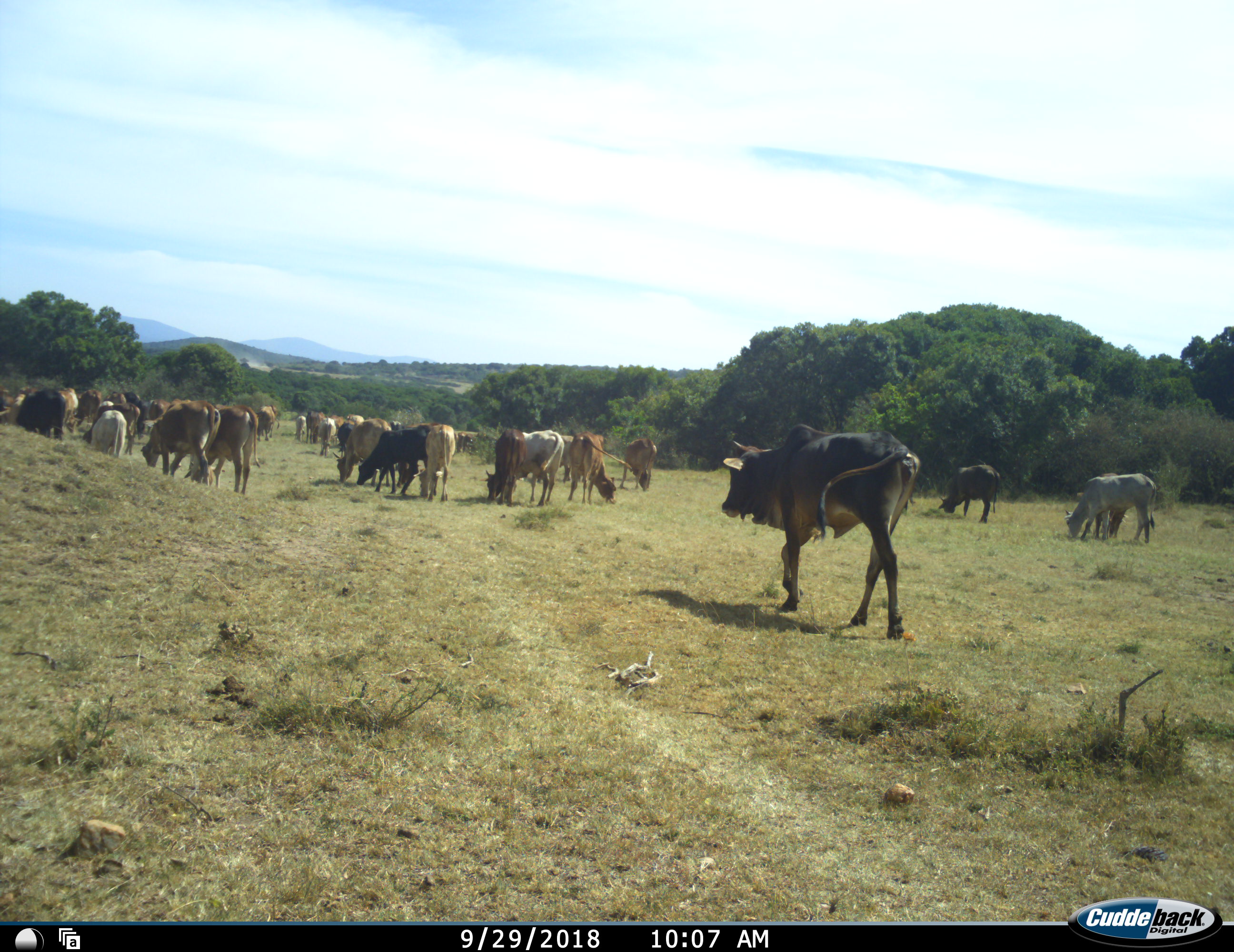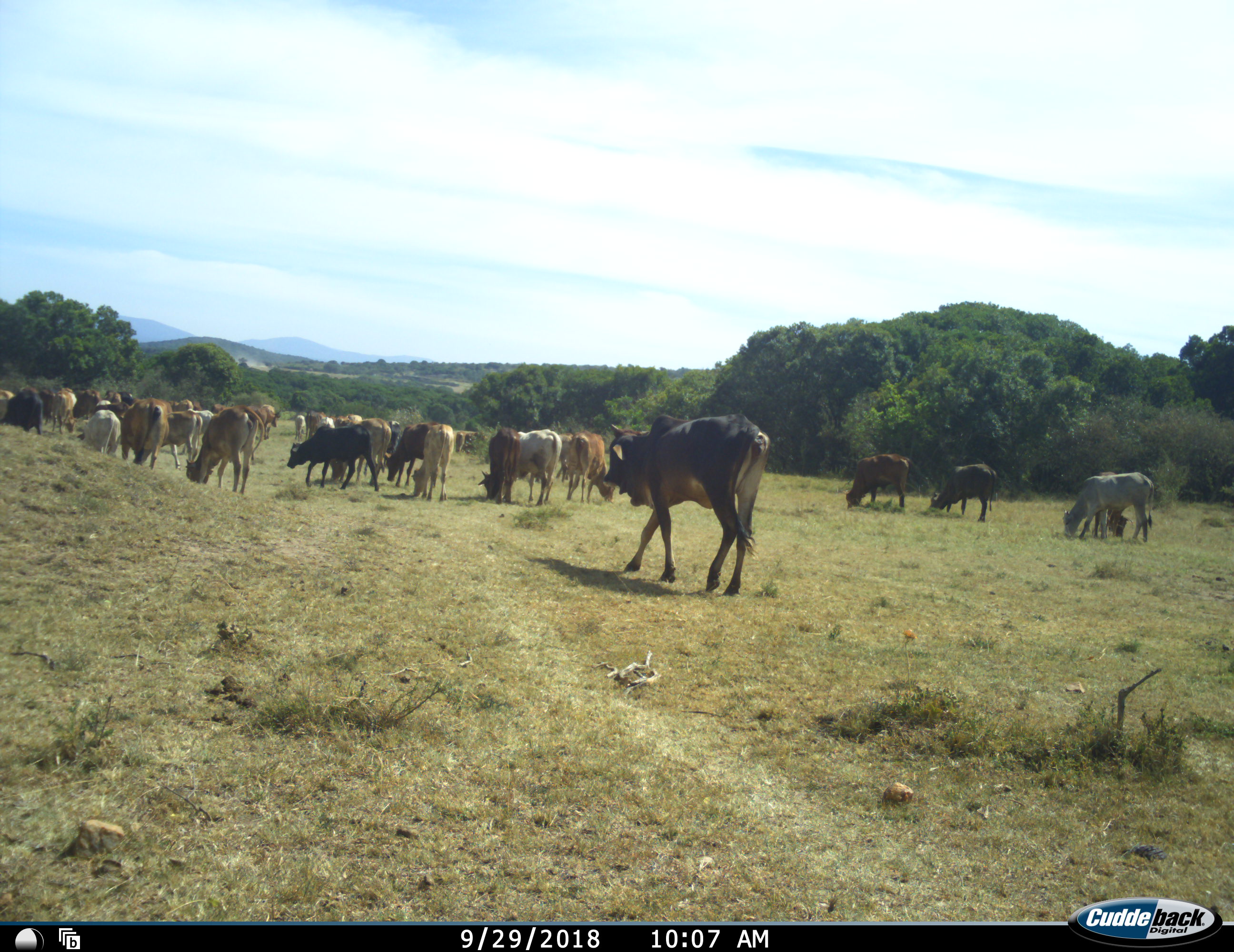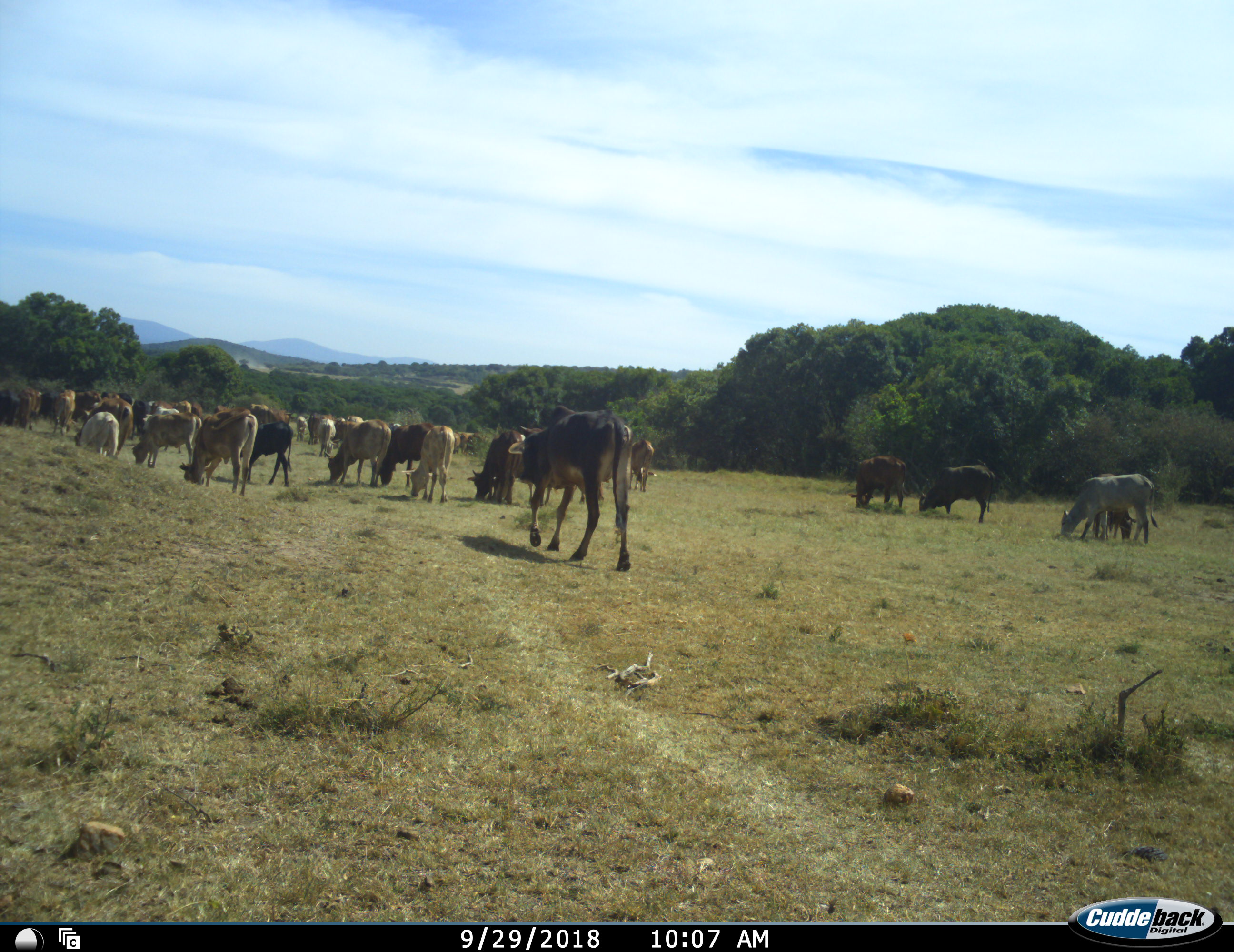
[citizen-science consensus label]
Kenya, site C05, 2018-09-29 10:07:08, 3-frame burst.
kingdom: Animalia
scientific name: Animalia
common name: animal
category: domesticanimal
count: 11-50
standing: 40%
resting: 0%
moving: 90%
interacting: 0%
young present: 0%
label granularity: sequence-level